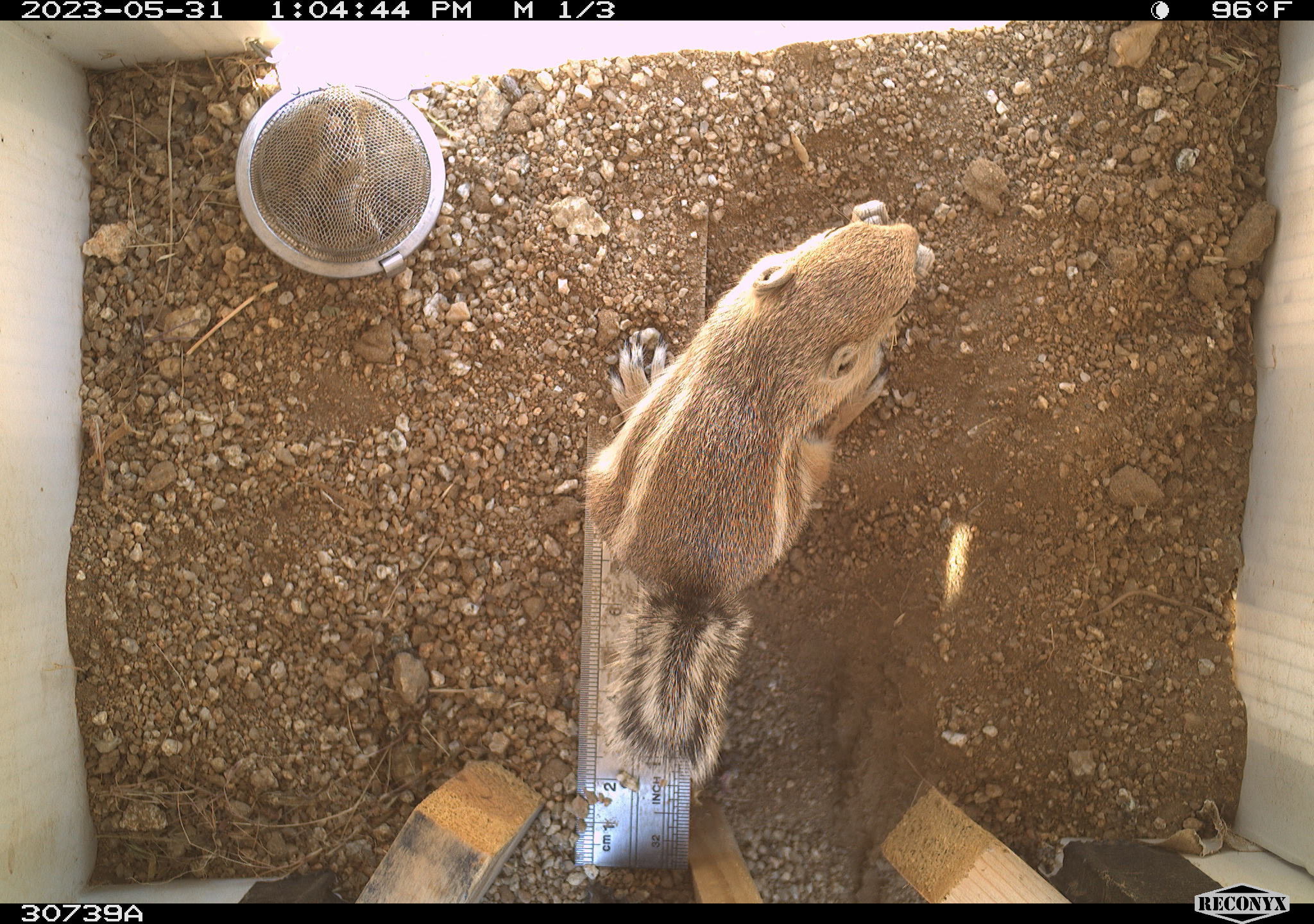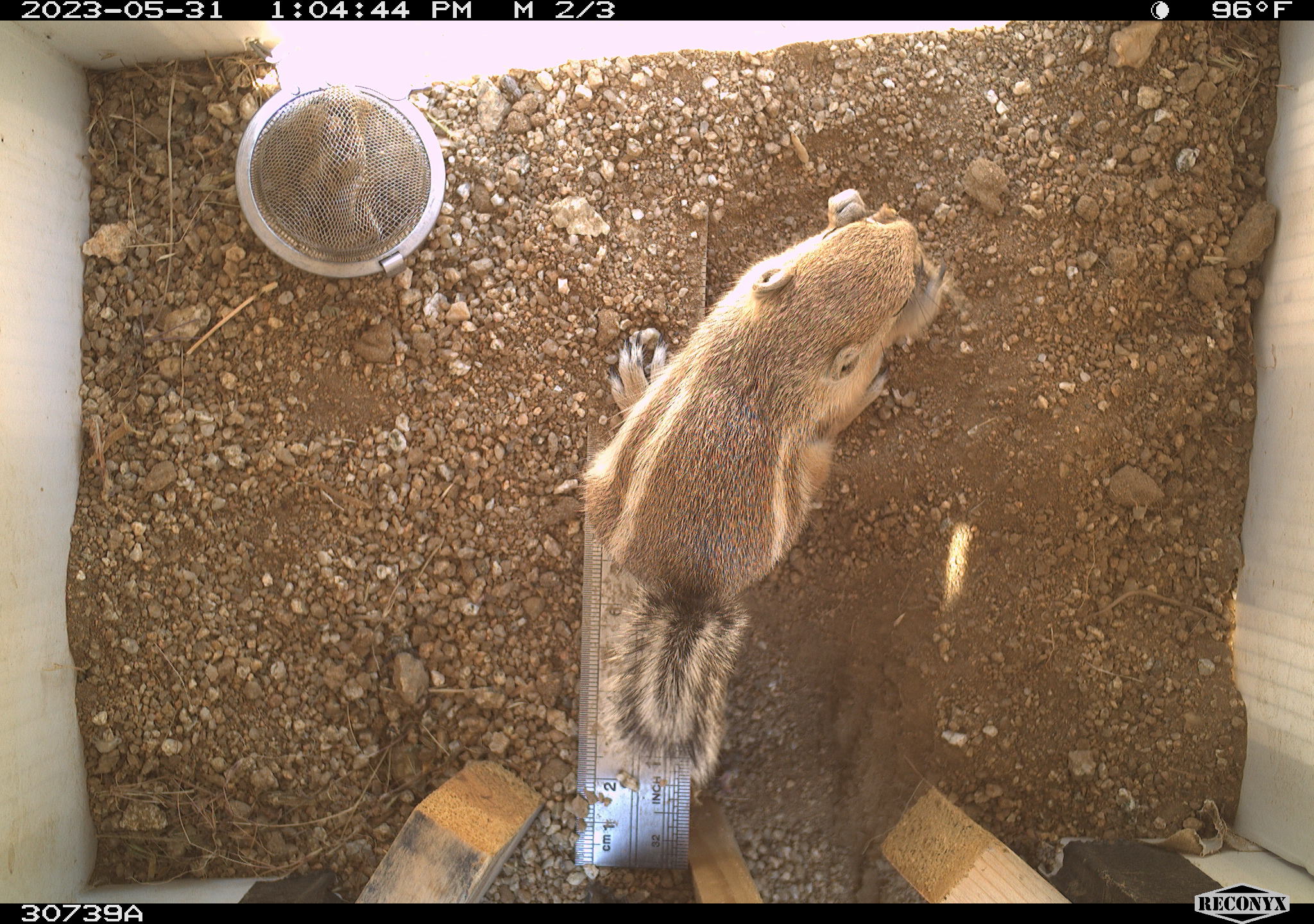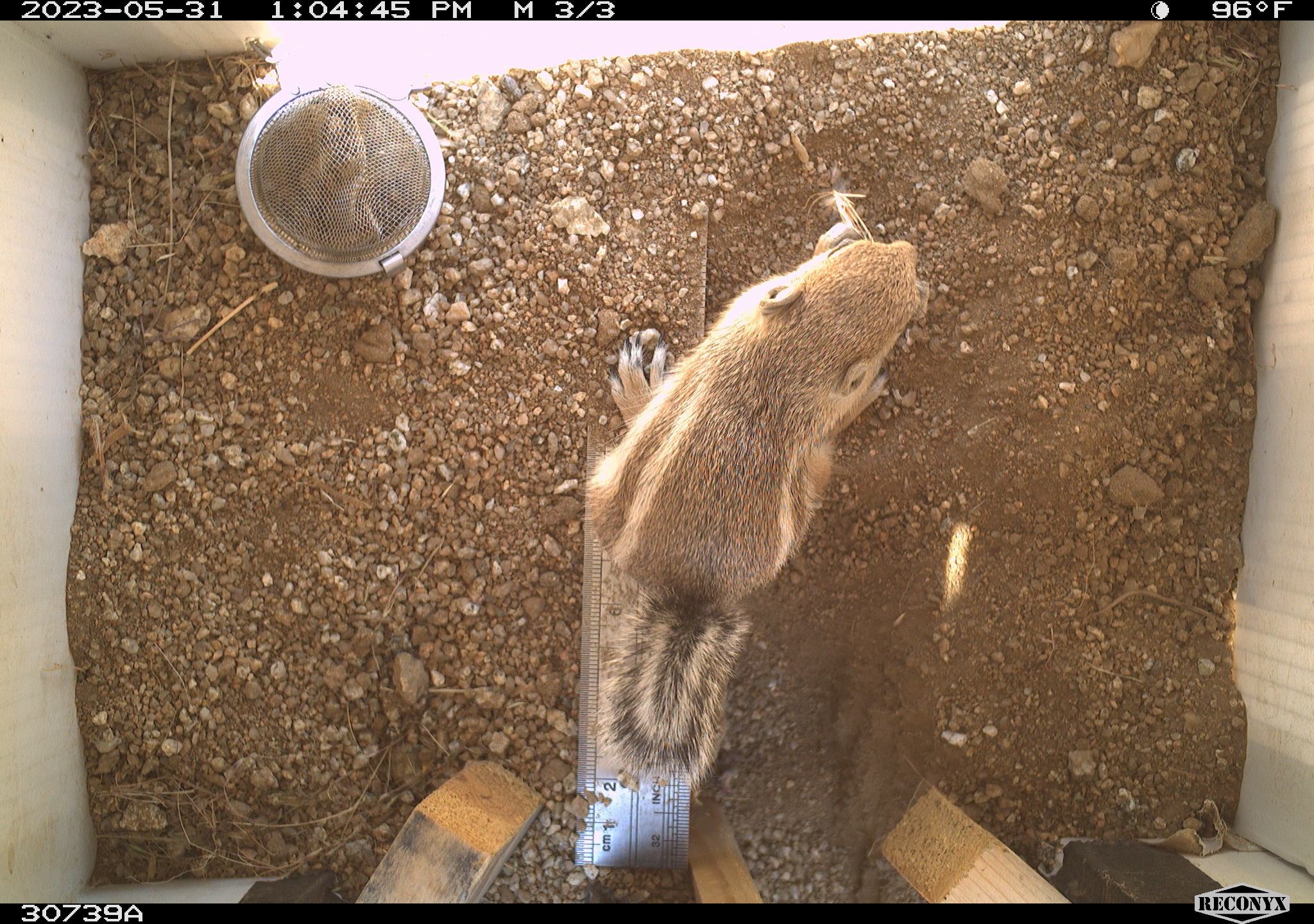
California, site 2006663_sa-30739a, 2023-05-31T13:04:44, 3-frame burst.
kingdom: Animalia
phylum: Chordata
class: Mammalia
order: Rodentia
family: Sciuridae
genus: Ammospermophilus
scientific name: Ammospermophilus leucurus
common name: white-tailed antelope squirrel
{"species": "white-tailed antelope squirrel (Ammospermophilus leucurus)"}